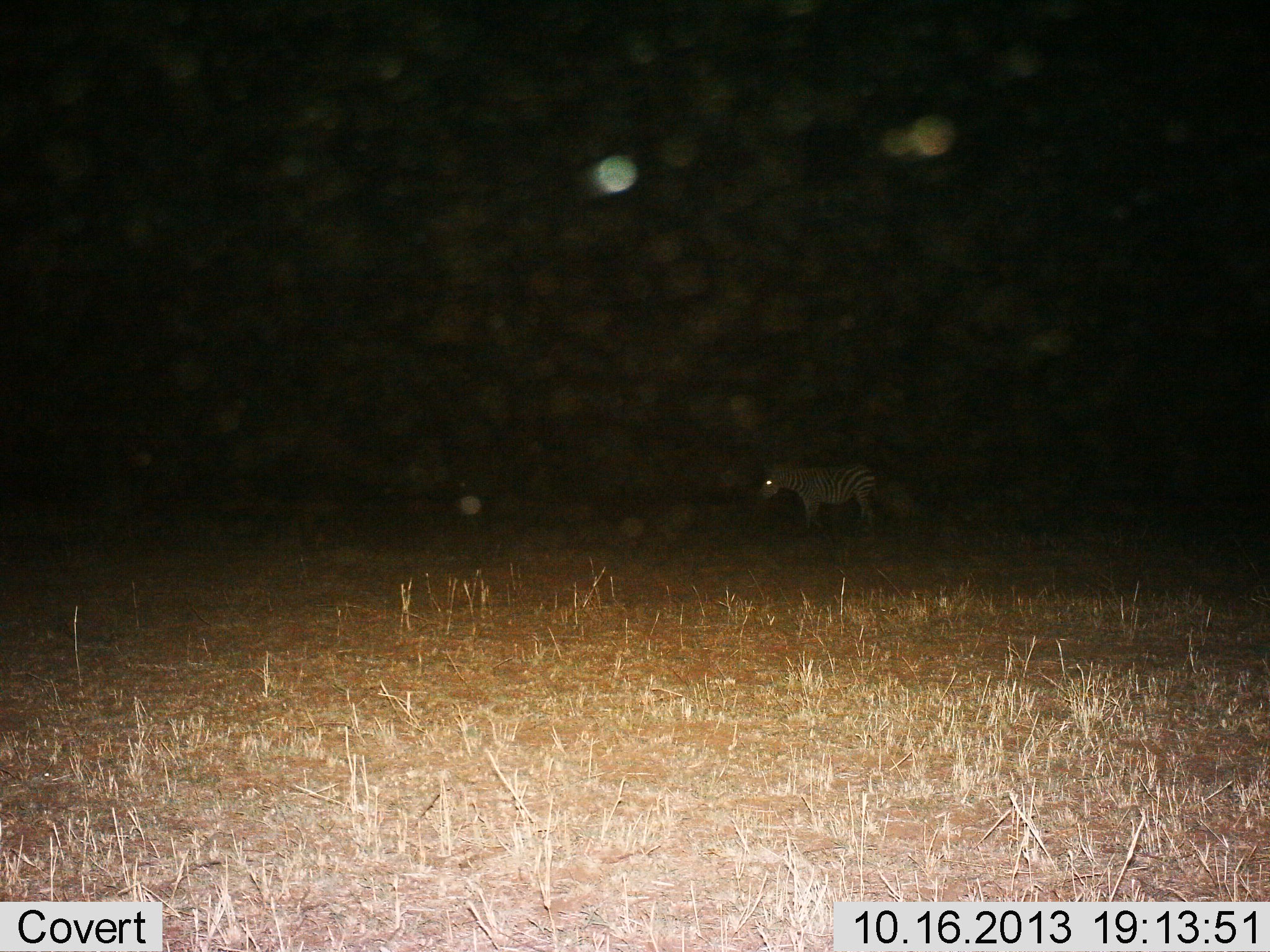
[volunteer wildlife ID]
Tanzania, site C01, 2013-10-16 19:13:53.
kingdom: Animalia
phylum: Chordata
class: Mammalia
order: Perissodactyla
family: Equidae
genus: Equus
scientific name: Equus quagga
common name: plains zebra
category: zebra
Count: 1.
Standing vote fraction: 62%.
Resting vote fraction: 0%.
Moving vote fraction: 38%.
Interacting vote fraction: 0%.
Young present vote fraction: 0%.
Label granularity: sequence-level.